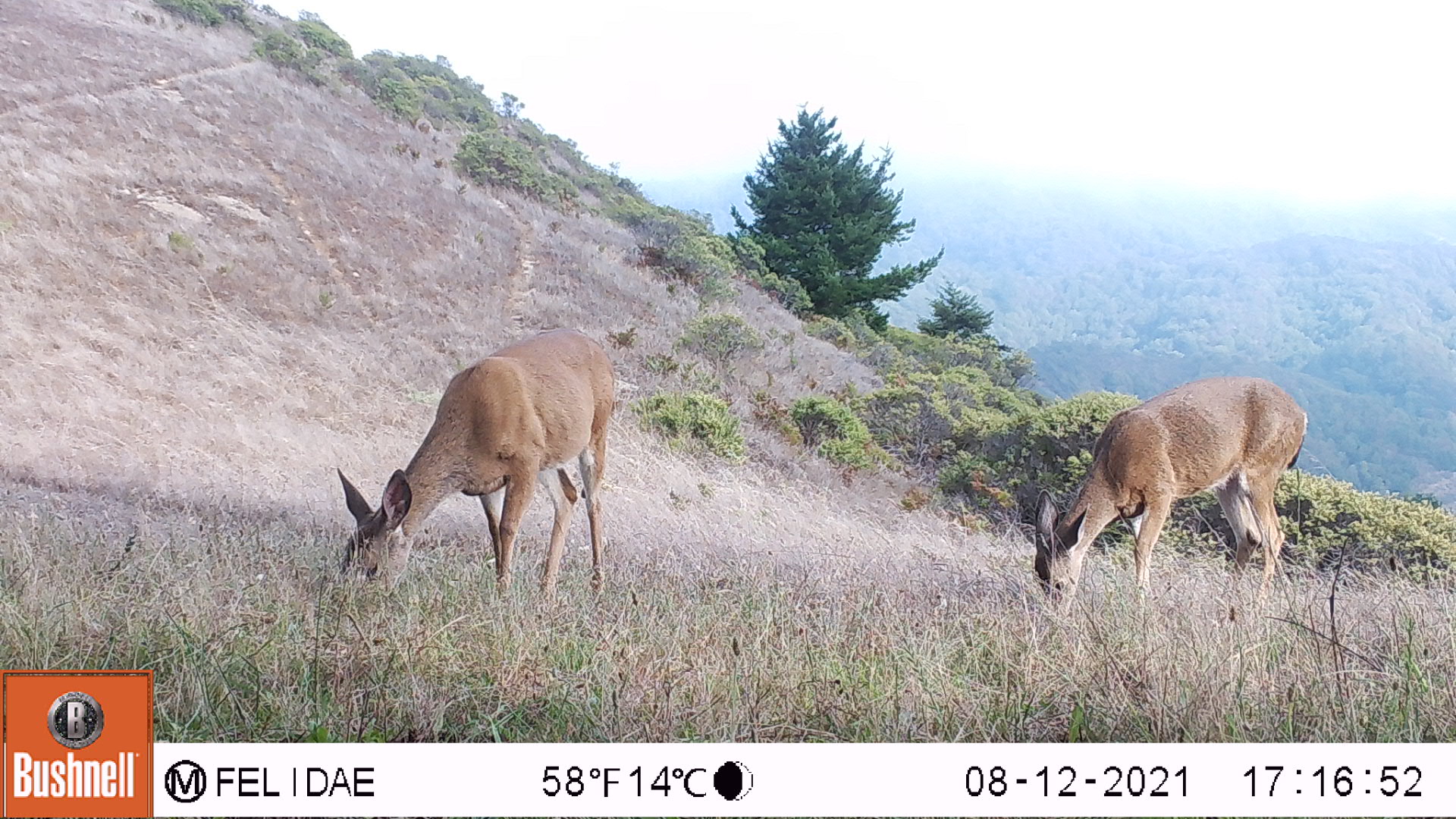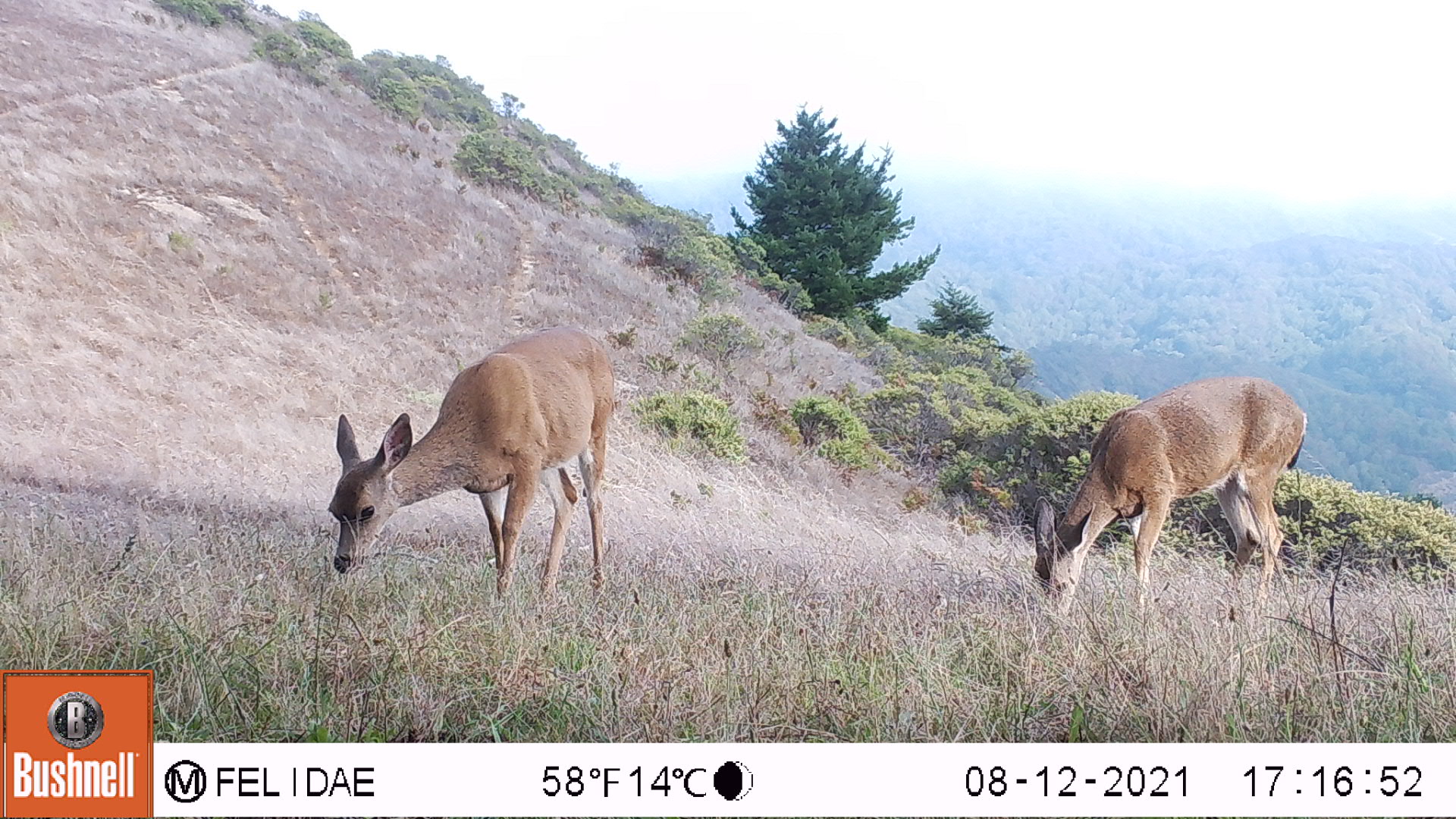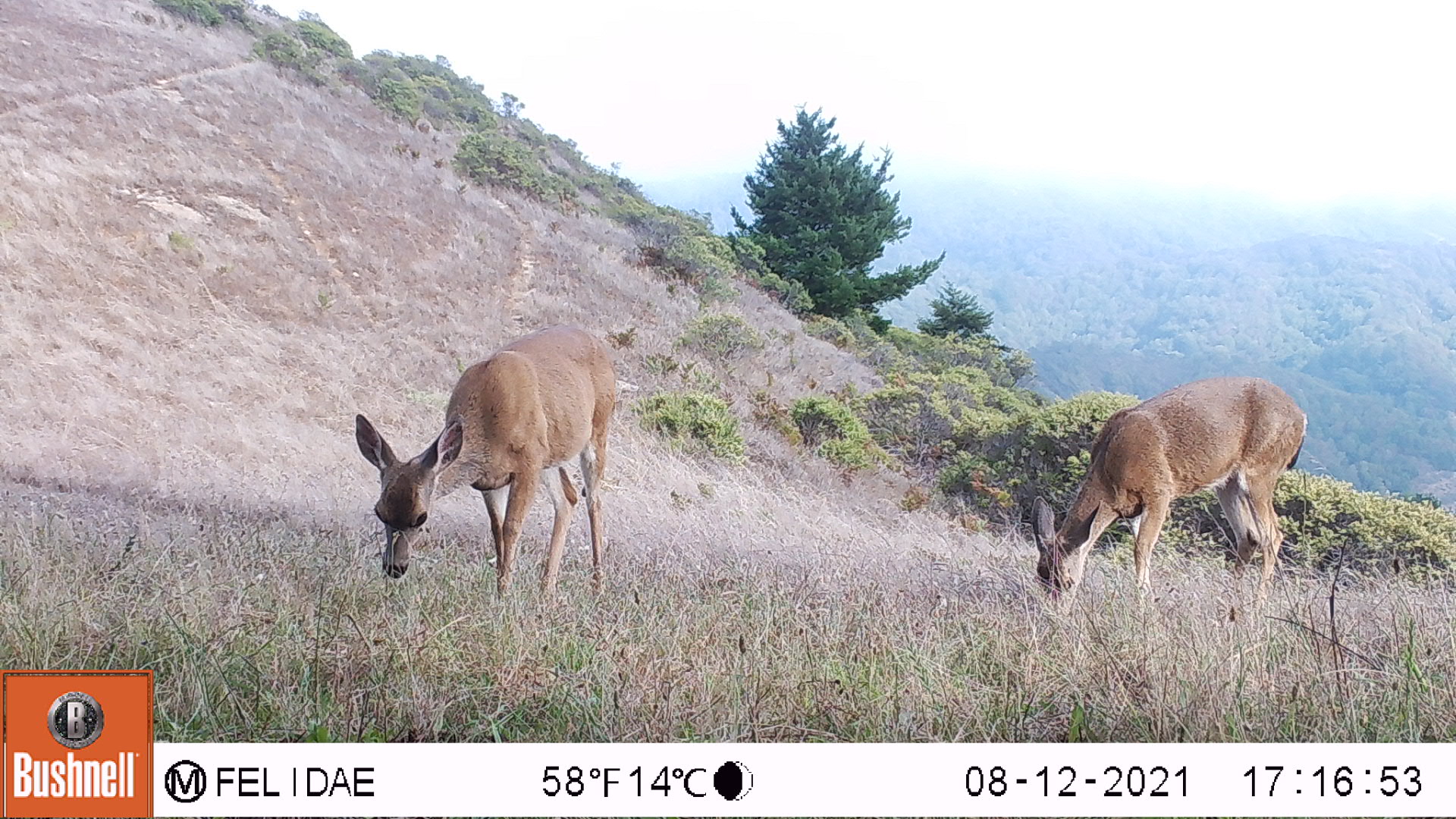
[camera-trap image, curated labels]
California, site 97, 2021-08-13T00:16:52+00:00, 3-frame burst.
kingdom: Animalia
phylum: Chordata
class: Mammalia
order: Artiodactyla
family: Cervidae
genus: Odocoileus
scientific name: Odocoileus hemionus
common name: mule deer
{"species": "mule deer (Odocoileus hemionus)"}